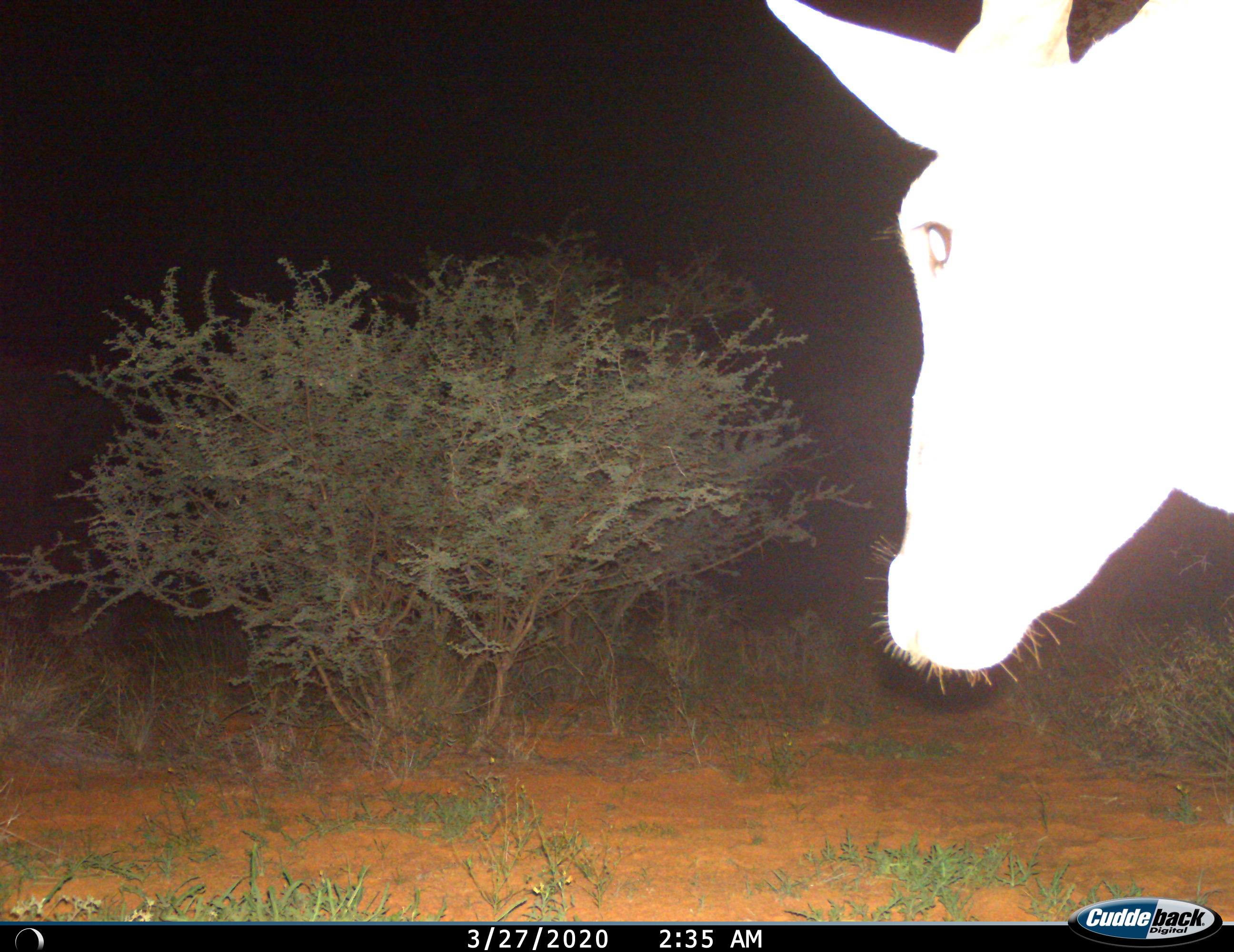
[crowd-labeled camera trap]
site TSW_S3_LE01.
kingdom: Animalia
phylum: Chordata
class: Mammalia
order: Artiodactyla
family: Bovidae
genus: Tragelaphus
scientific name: Tragelaphus oryx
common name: eland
Eland (Tragelaphus oryx), count 1. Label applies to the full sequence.